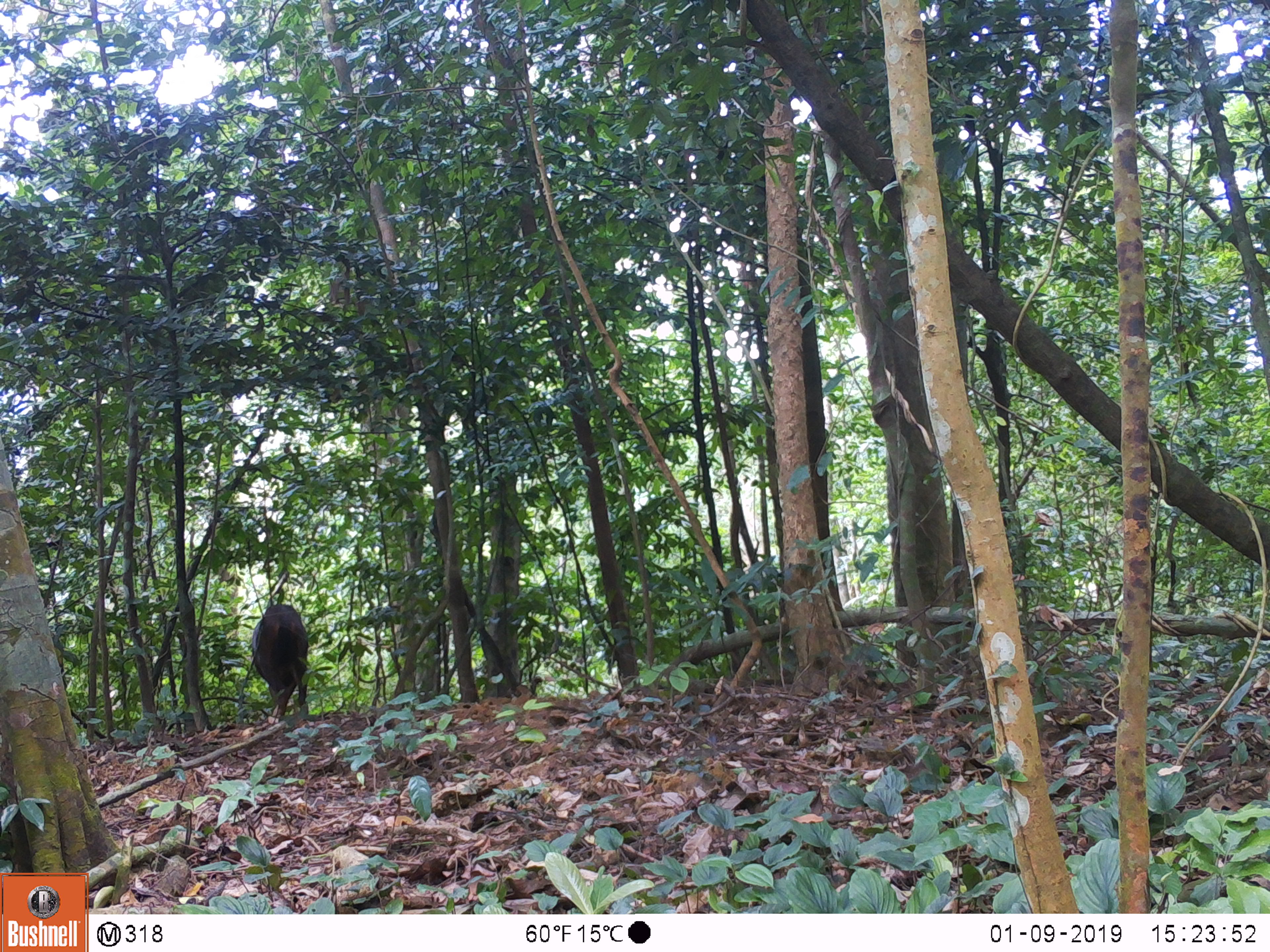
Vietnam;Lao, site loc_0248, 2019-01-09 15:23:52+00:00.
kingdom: Animalia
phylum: Chordata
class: Mammalia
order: Artiodactyla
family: Cervidae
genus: Rusa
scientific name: Rusa unicolor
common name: sambar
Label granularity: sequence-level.